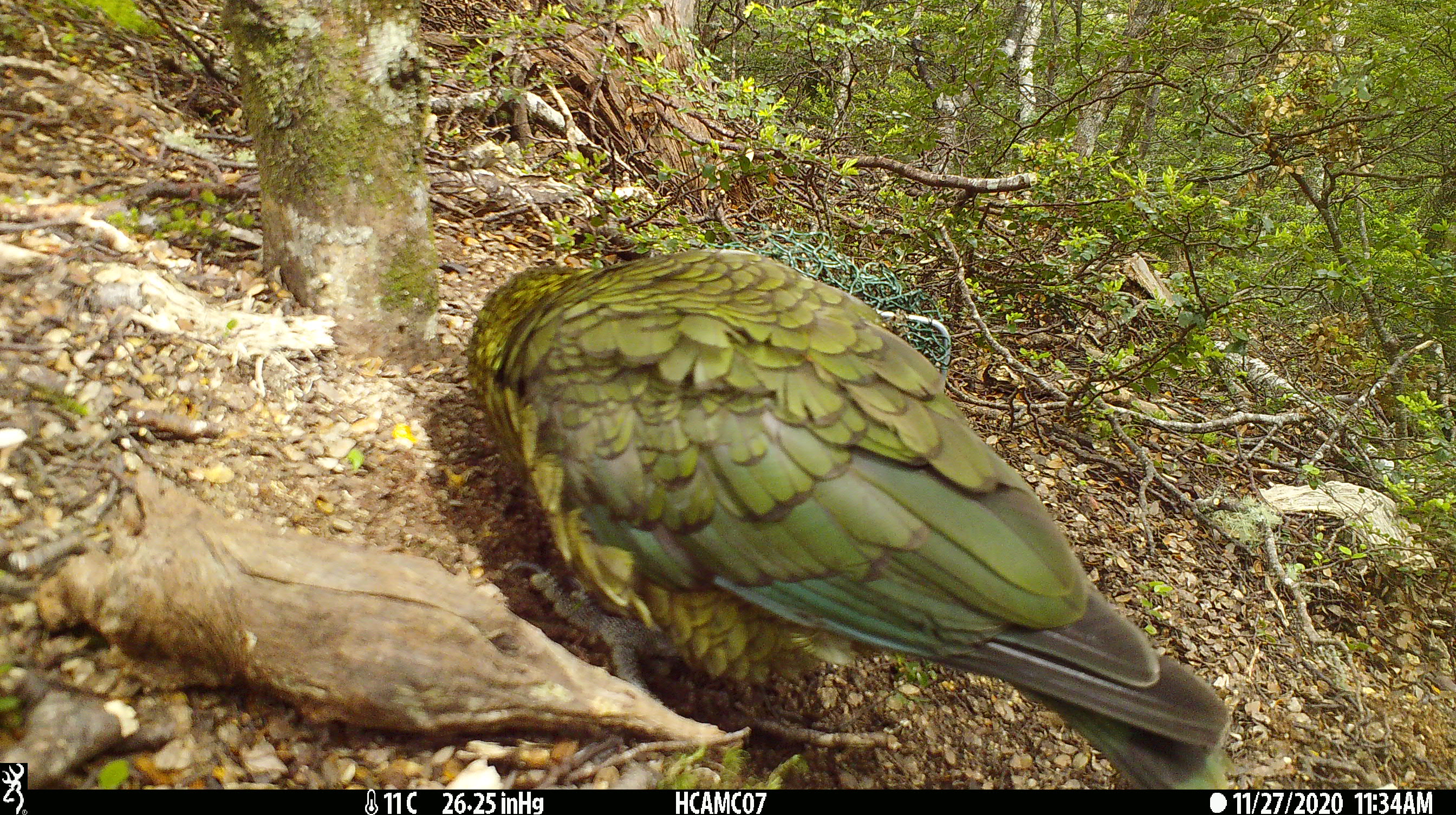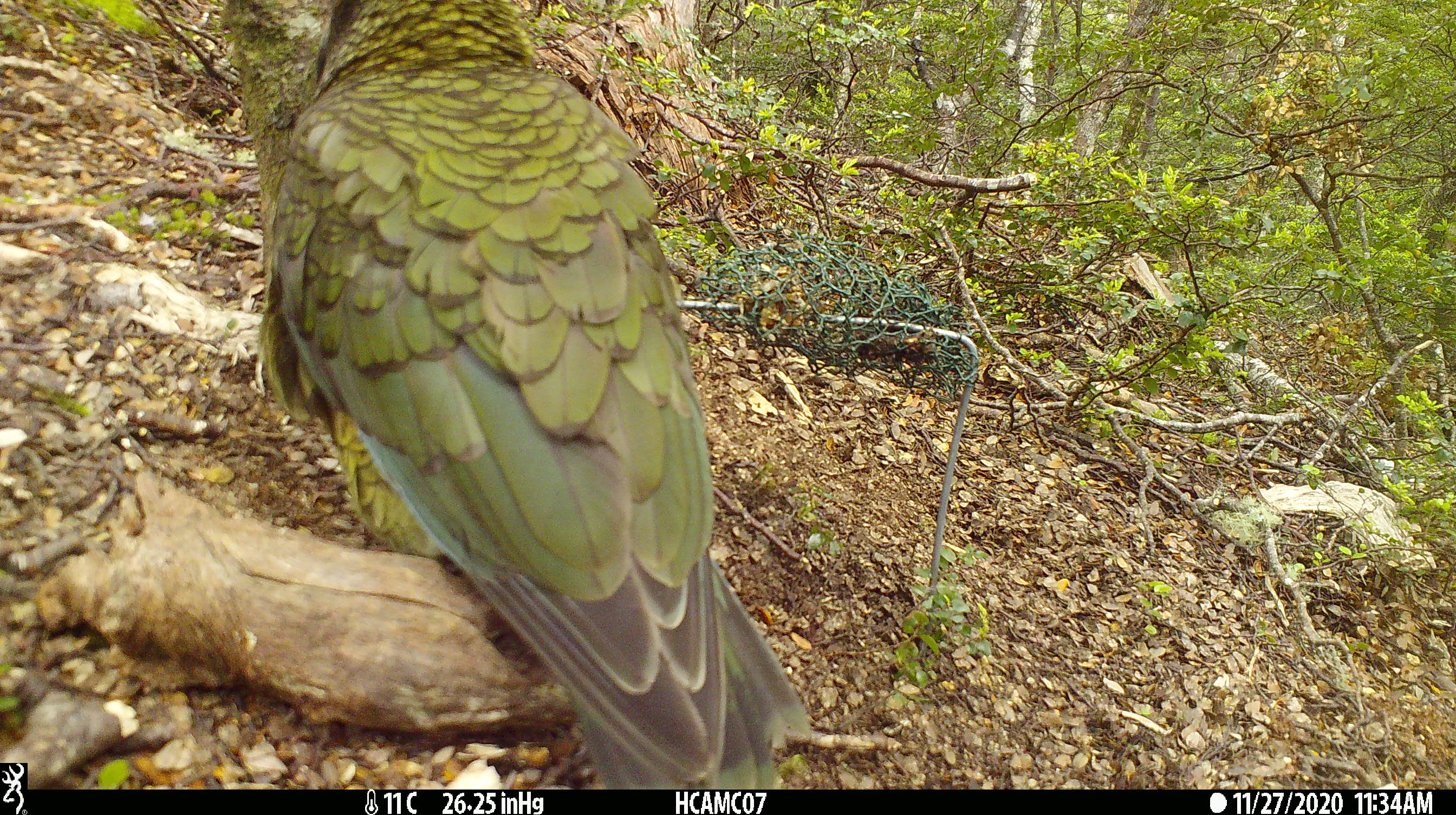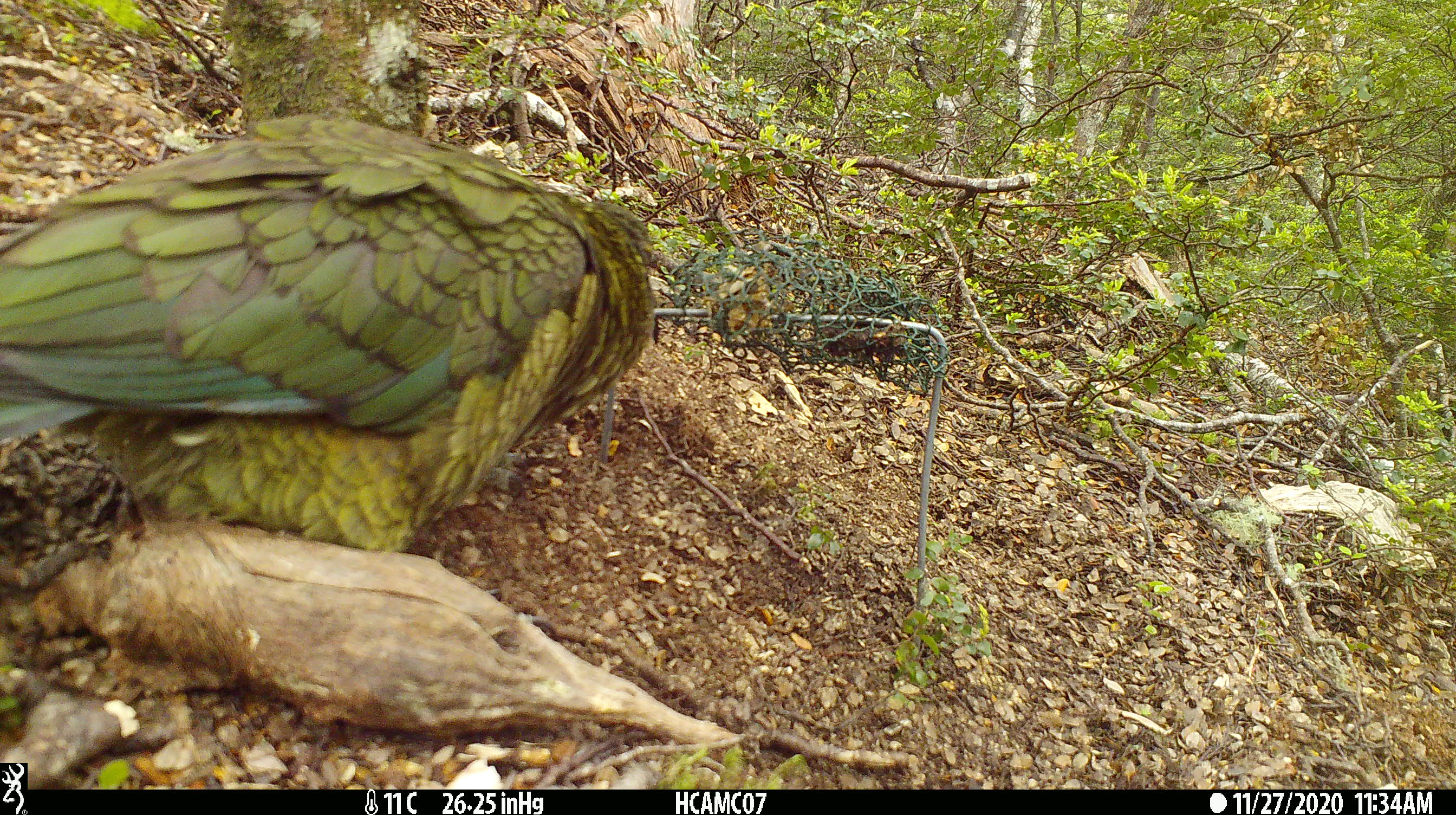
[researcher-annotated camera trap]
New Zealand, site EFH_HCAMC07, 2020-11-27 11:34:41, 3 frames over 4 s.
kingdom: Animalia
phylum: Chordata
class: Aves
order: Psittaciformes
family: Strigopidae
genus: Nestor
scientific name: Nestor notabilis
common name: kea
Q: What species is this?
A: Kea (Nestor notabilis).